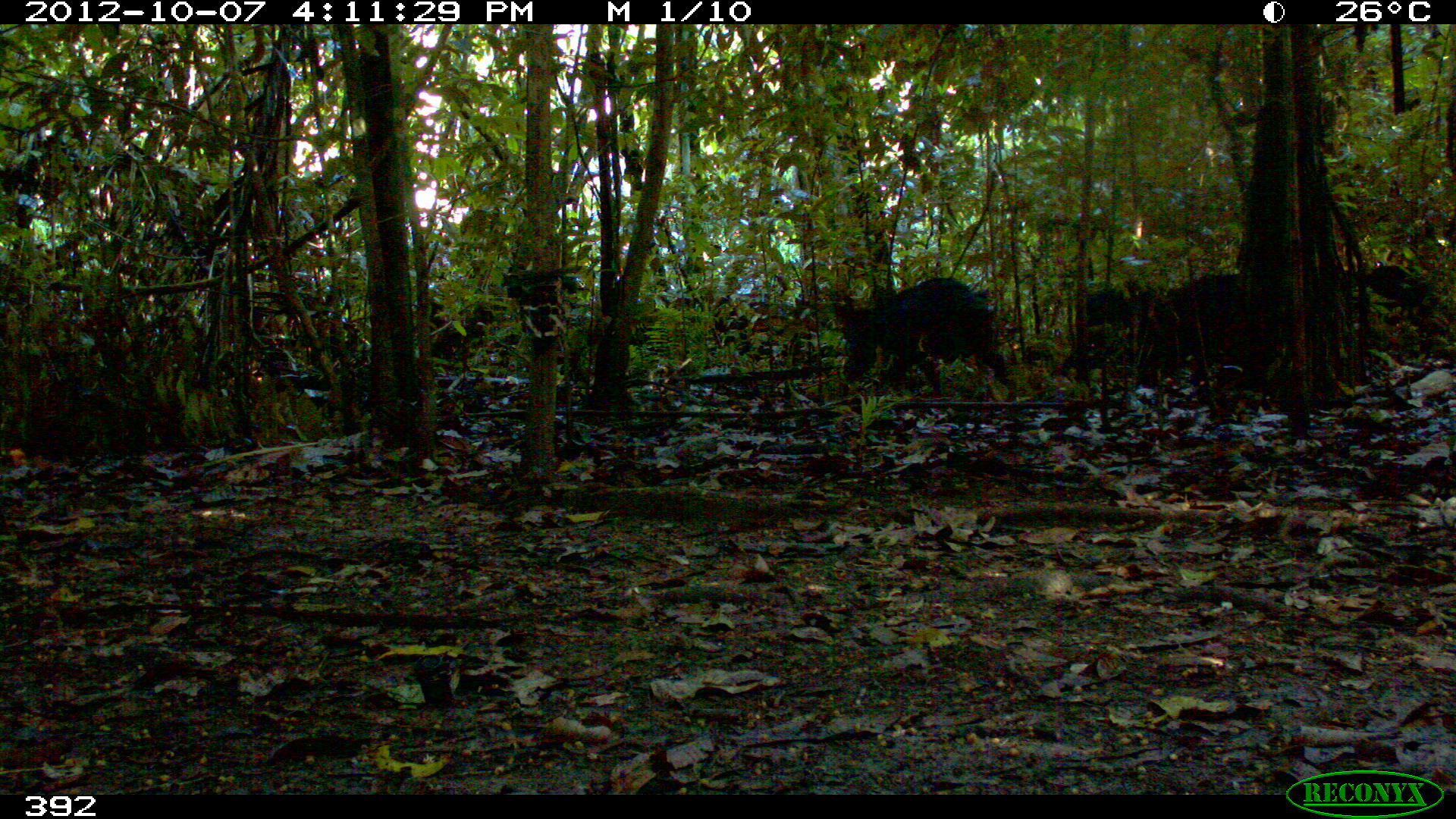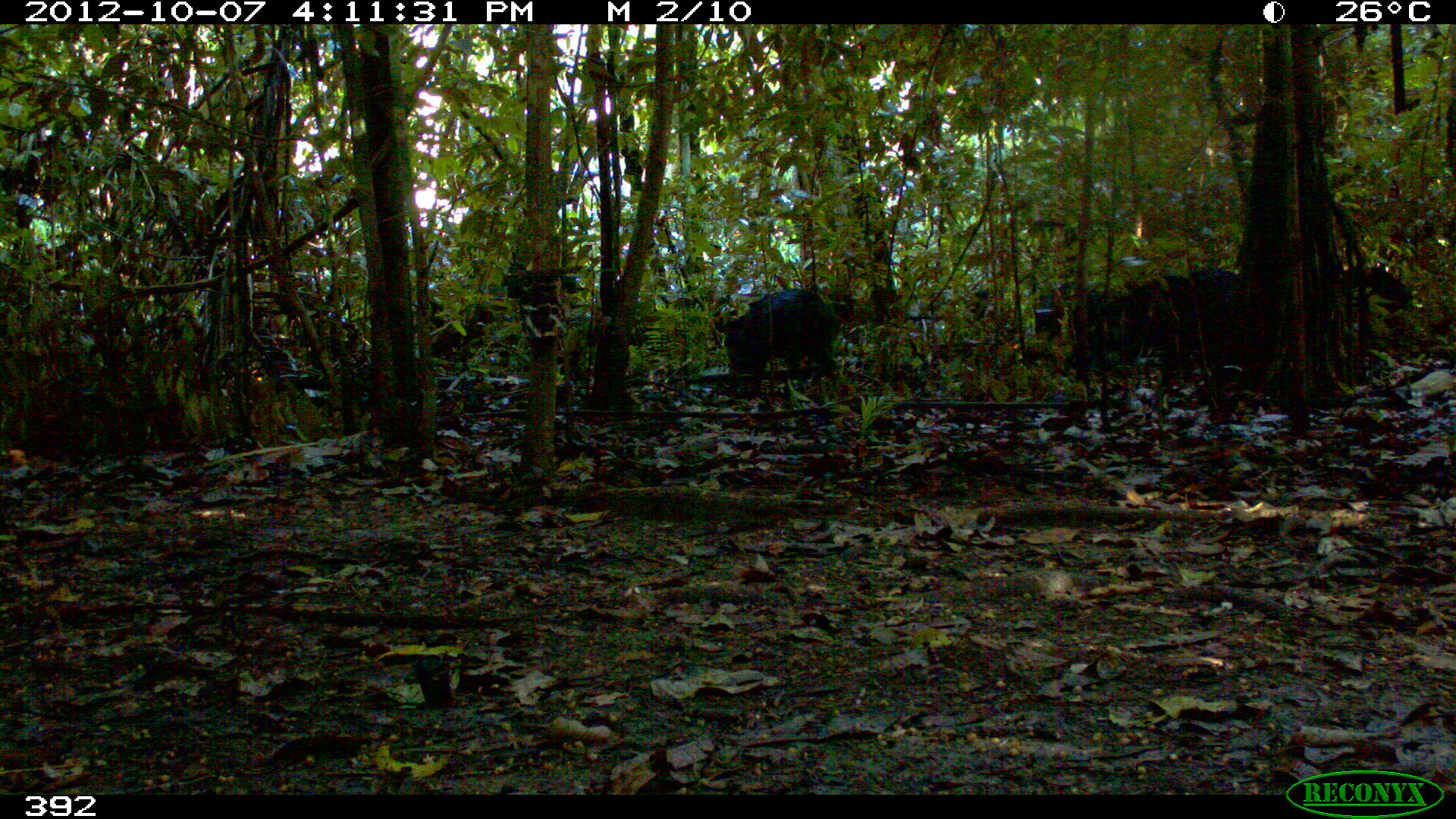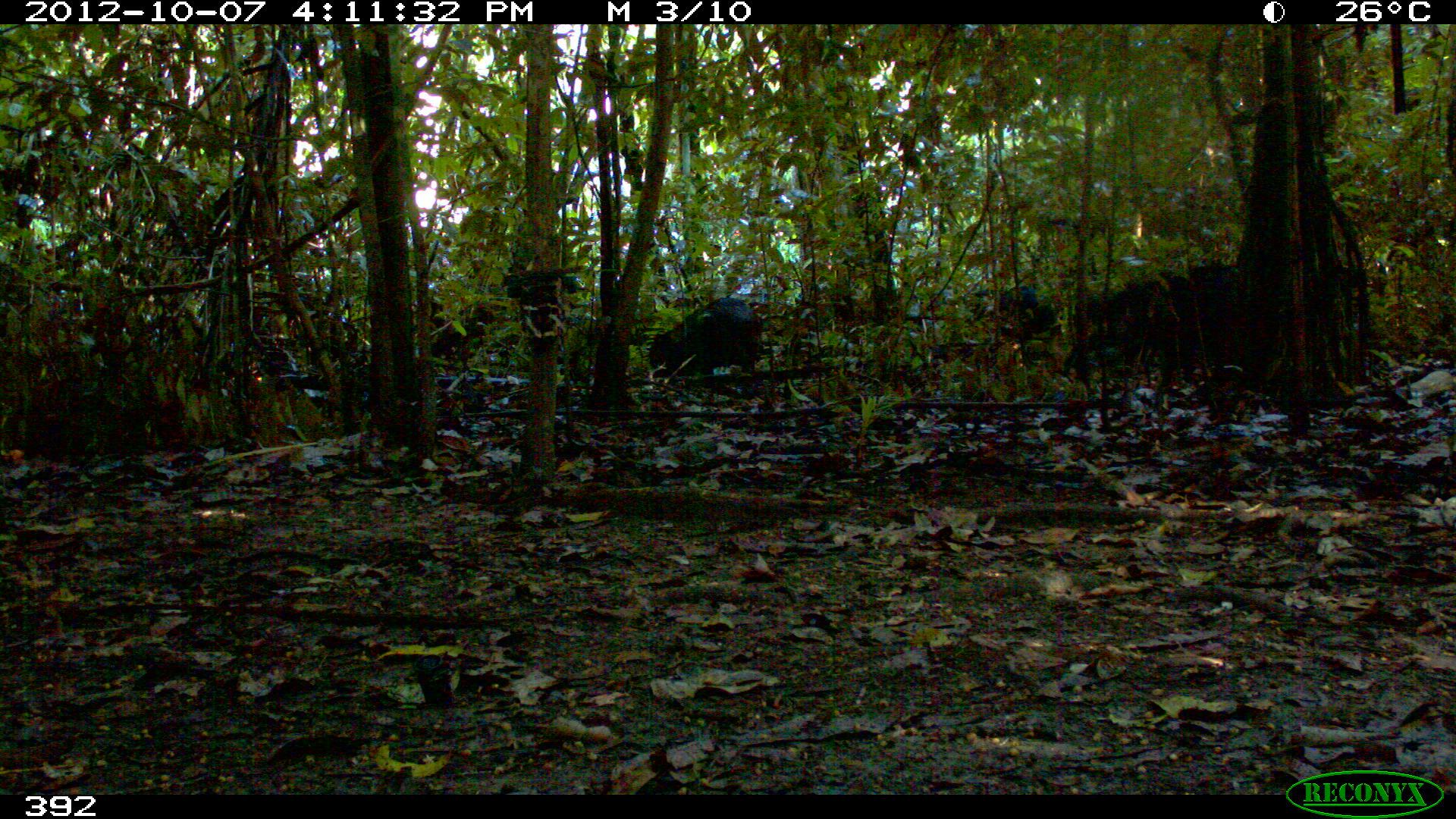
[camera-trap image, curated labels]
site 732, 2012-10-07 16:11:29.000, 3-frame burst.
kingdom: Animalia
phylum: Chordata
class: Mammalia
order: Artiodactyla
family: Tayassuidae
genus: Tayassu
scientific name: Tayassu pecari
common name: white-lipped peccary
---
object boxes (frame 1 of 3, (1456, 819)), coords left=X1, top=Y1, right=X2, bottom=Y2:
tayassu pecari: left=835, top=273, right=1009, bottom=395; left=1061, top=274, right=1231, bottom=375; left=1363, top=263, right=1438, bottom=317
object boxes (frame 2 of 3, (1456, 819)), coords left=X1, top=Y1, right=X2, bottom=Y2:
tayassu pecari: left=1088, top=265, right=1238, bottom=387; left=723, top=288, right=839, bottom=398; left=1343, top=268, right=1411, bottom=350; left=1033, top=283, right=1118, bottom=337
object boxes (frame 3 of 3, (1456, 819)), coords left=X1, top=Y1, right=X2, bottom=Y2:
tayassu pecari: left=1061, top=261, right=1264, bottom=412; left=647, top=295, right=763, bottom=389; left=931, top=285, right=1056, bottom=358